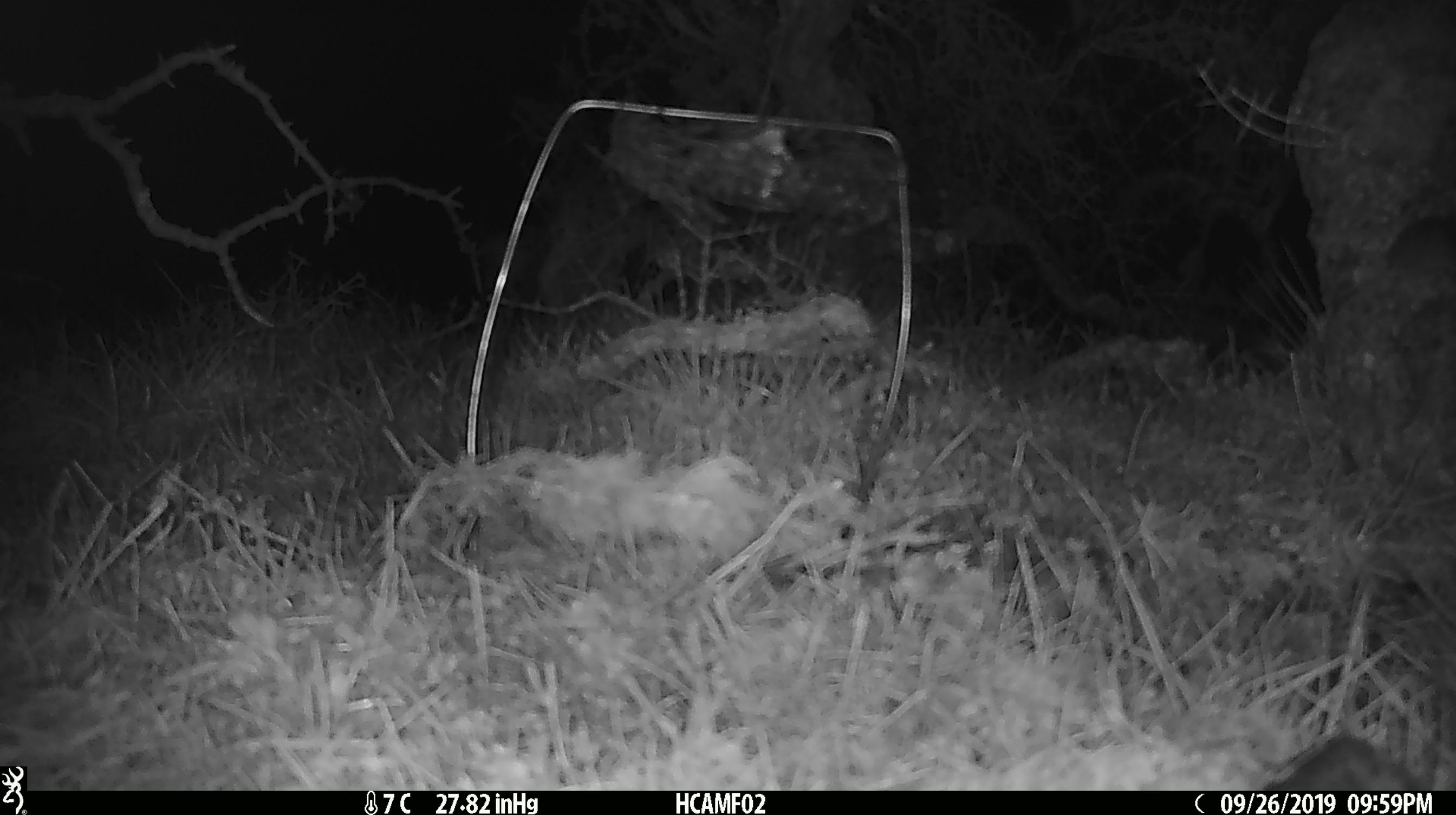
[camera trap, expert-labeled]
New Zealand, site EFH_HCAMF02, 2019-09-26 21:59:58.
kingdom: Animalia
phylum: Chordata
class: Mammalia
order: Rodentia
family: Muridae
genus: Mus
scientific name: Mus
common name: mouse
Mouse (Mus).